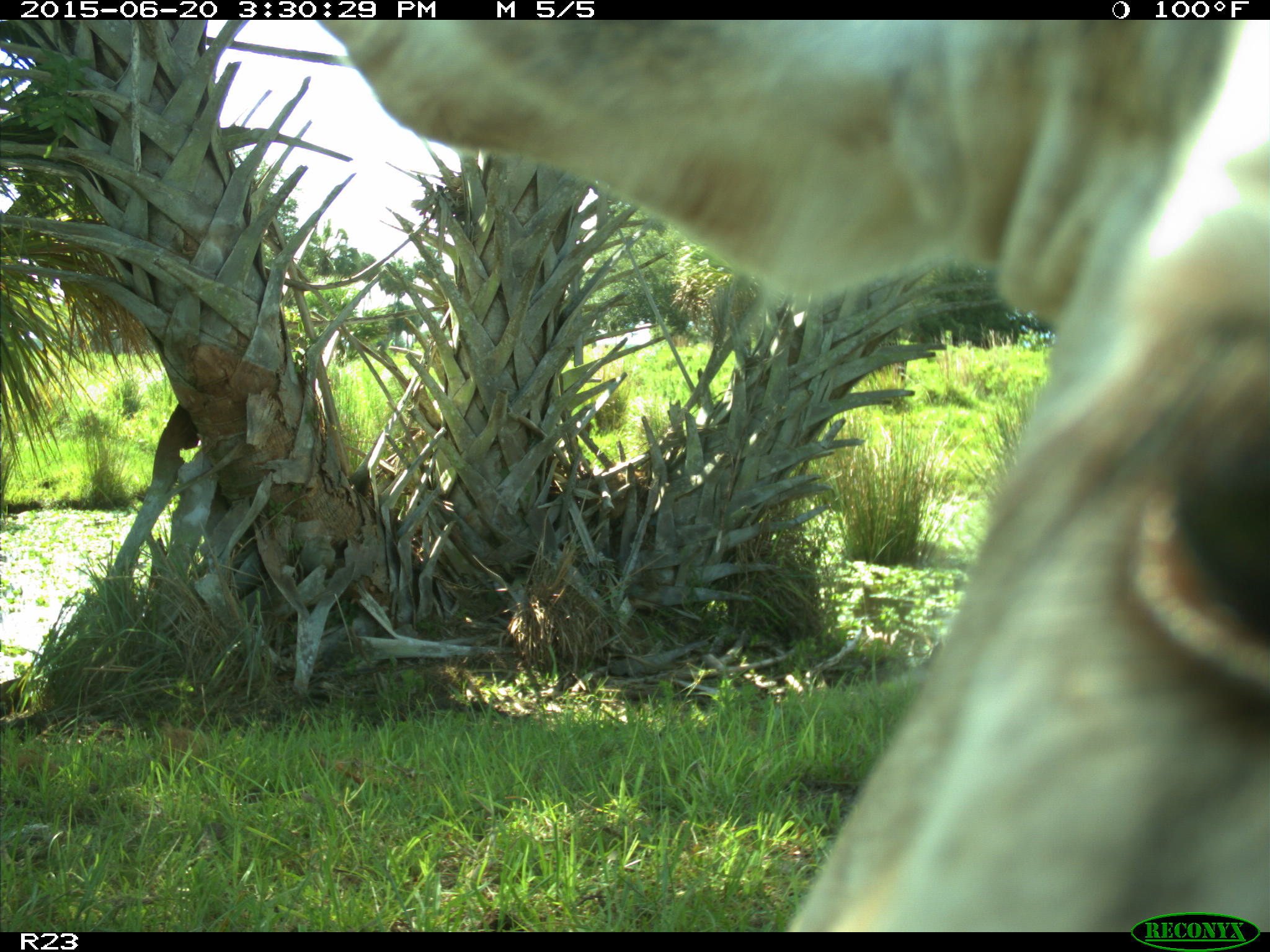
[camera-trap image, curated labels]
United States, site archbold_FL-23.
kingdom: Animalia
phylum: Chordata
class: Mammalia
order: Artiodactyla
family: Bovidae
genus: Bos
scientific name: Bos taurus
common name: domestic cow